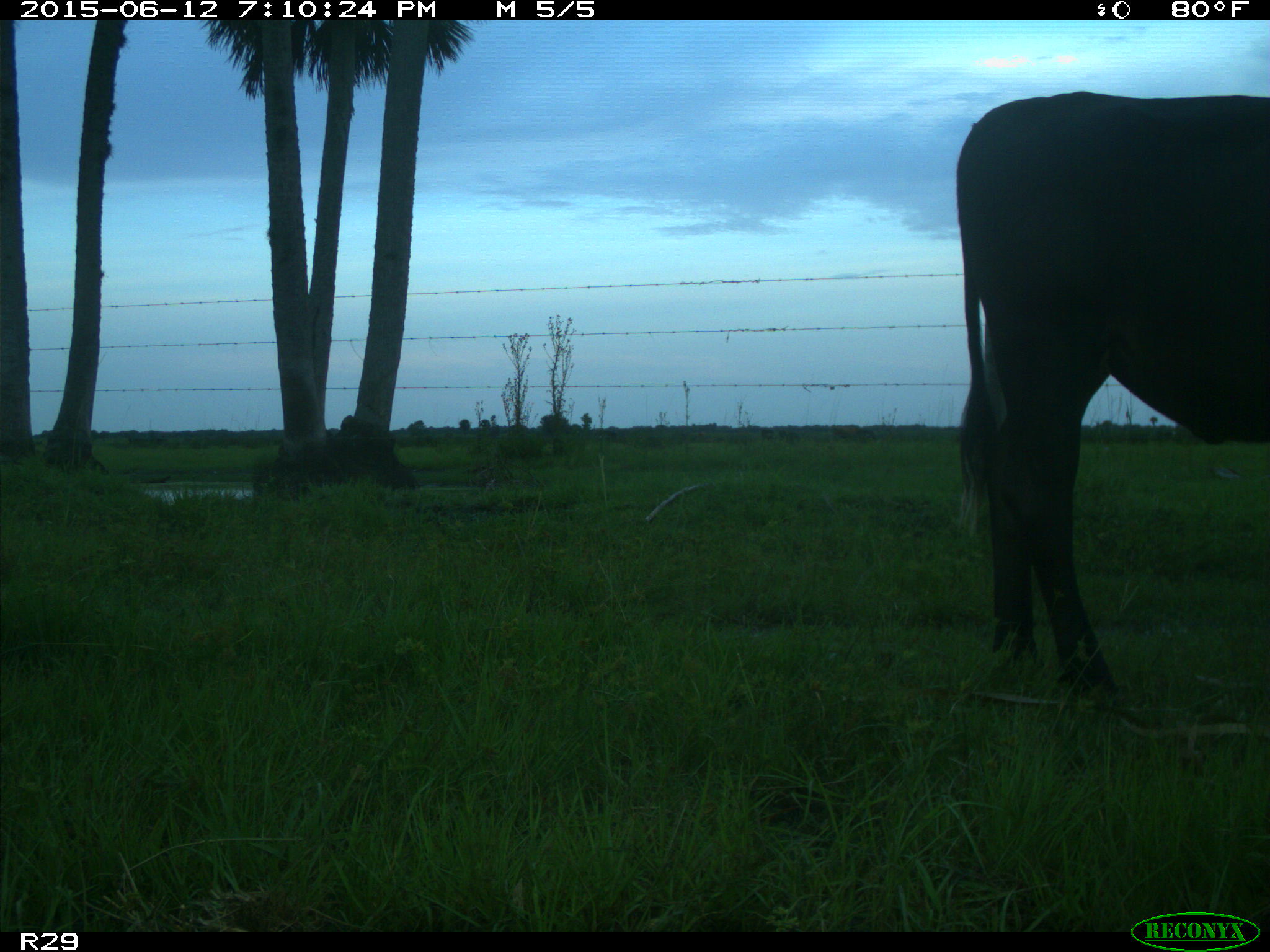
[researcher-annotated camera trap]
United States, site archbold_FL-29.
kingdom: Animalia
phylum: Chordata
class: Mammalia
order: Artiodactyla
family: Bovidae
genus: Bos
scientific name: Bos taurus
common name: domestic cow